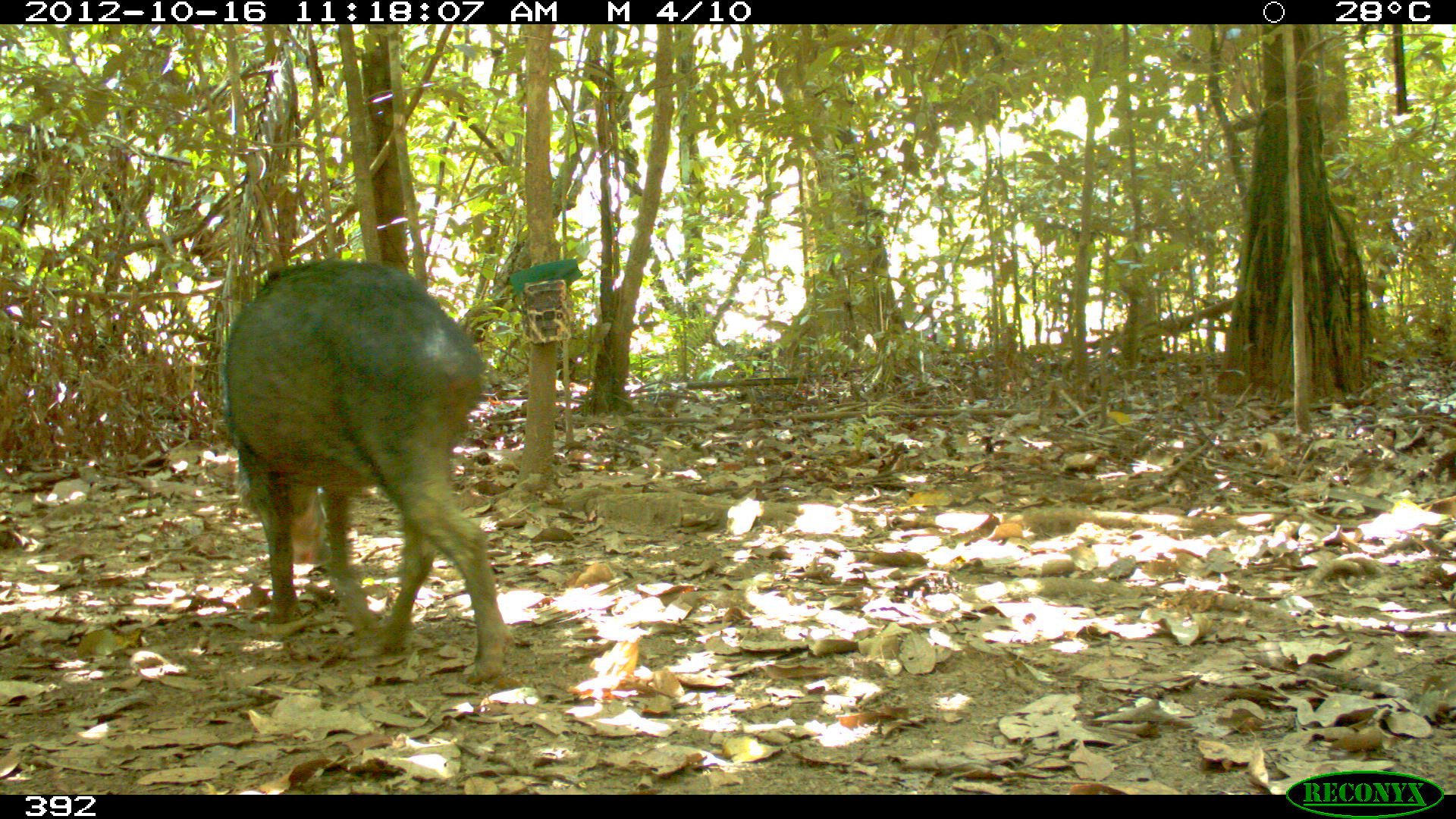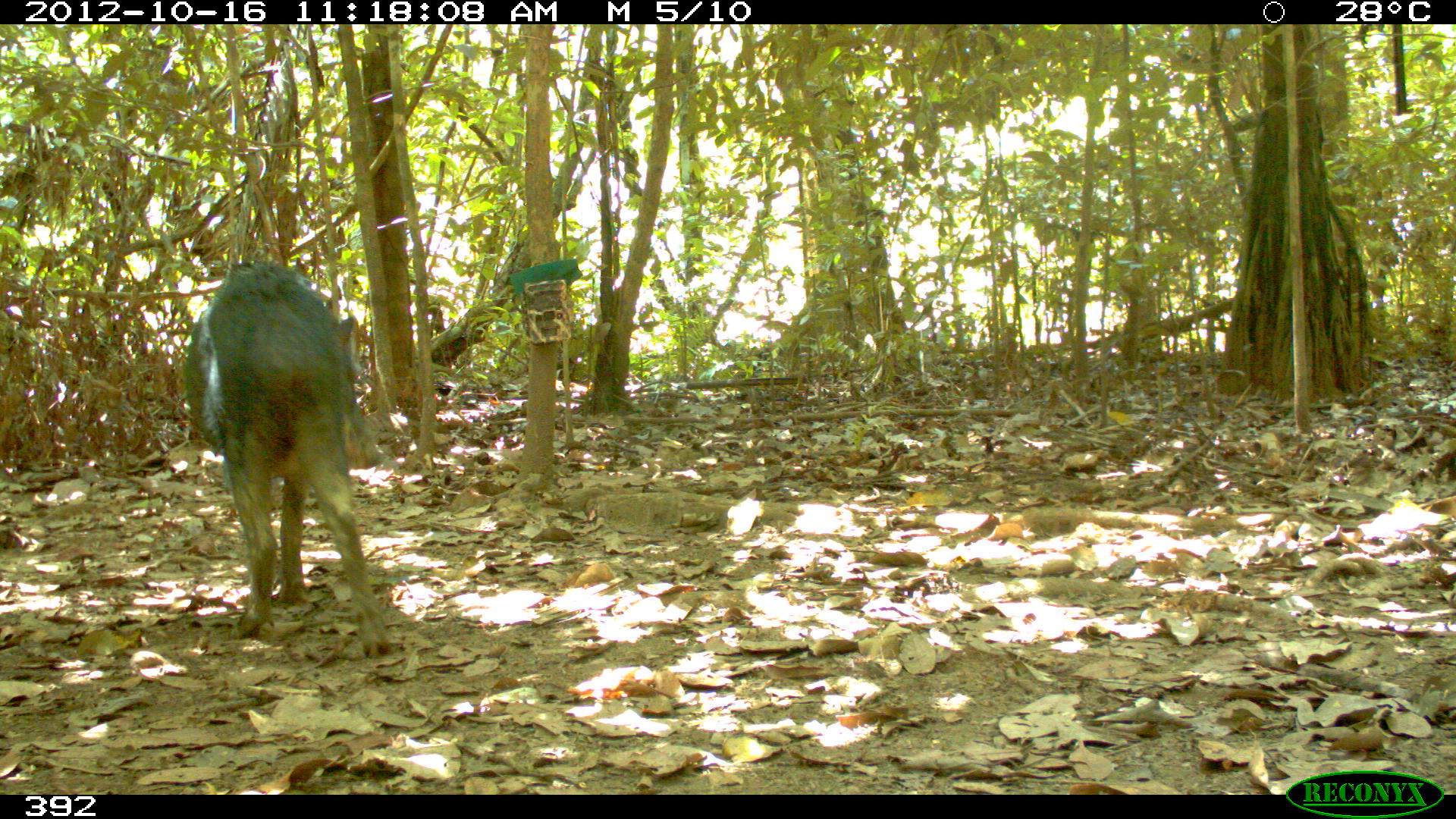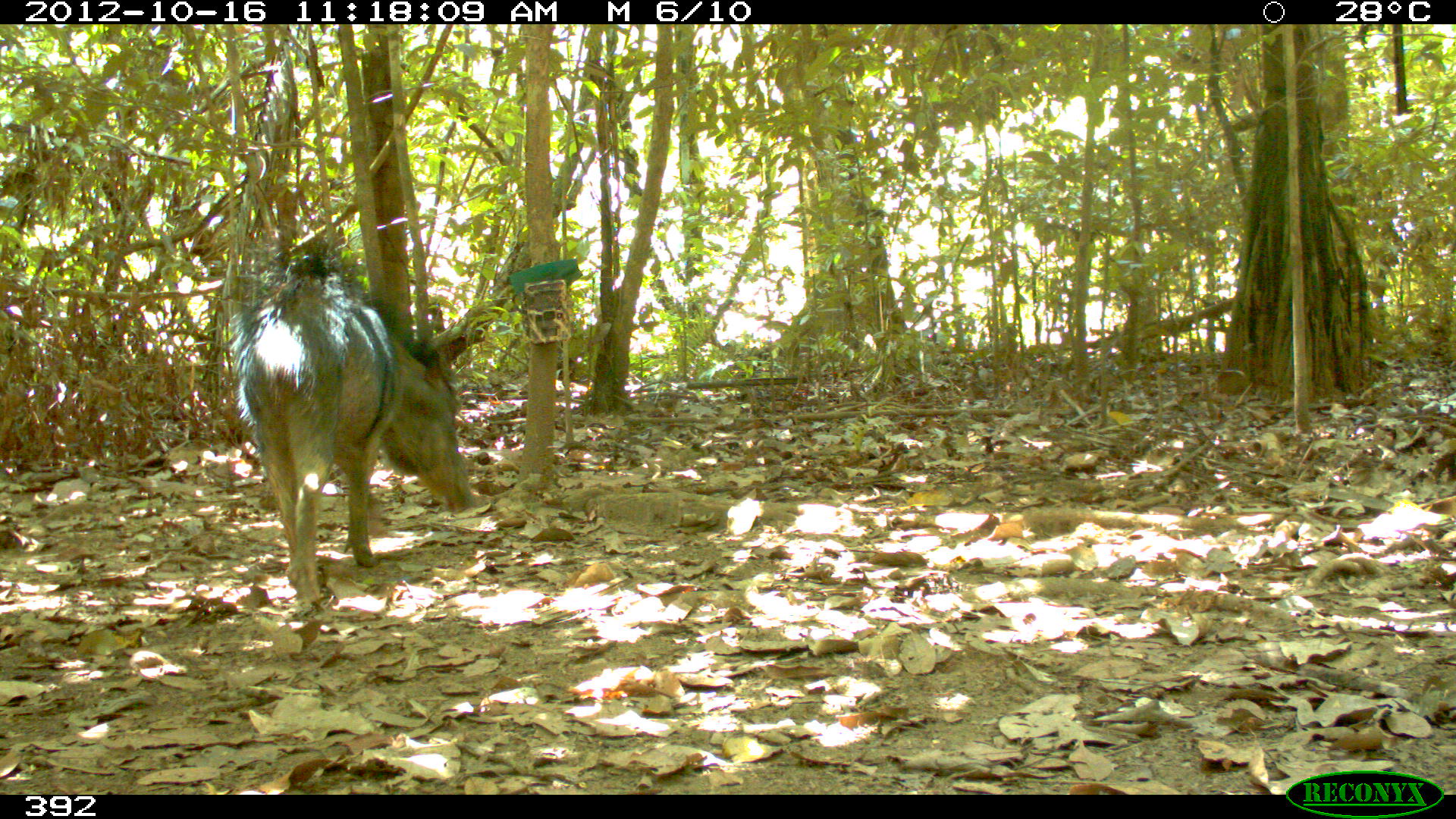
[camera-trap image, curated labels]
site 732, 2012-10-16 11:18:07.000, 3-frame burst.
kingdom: Animalia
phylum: Chordata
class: Mammalia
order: Artiodactyla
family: Tayassuidae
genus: Tayassu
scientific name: Tayassu pecari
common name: white-lipped peccary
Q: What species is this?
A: Tayassu pecari (white-lipped peccary).